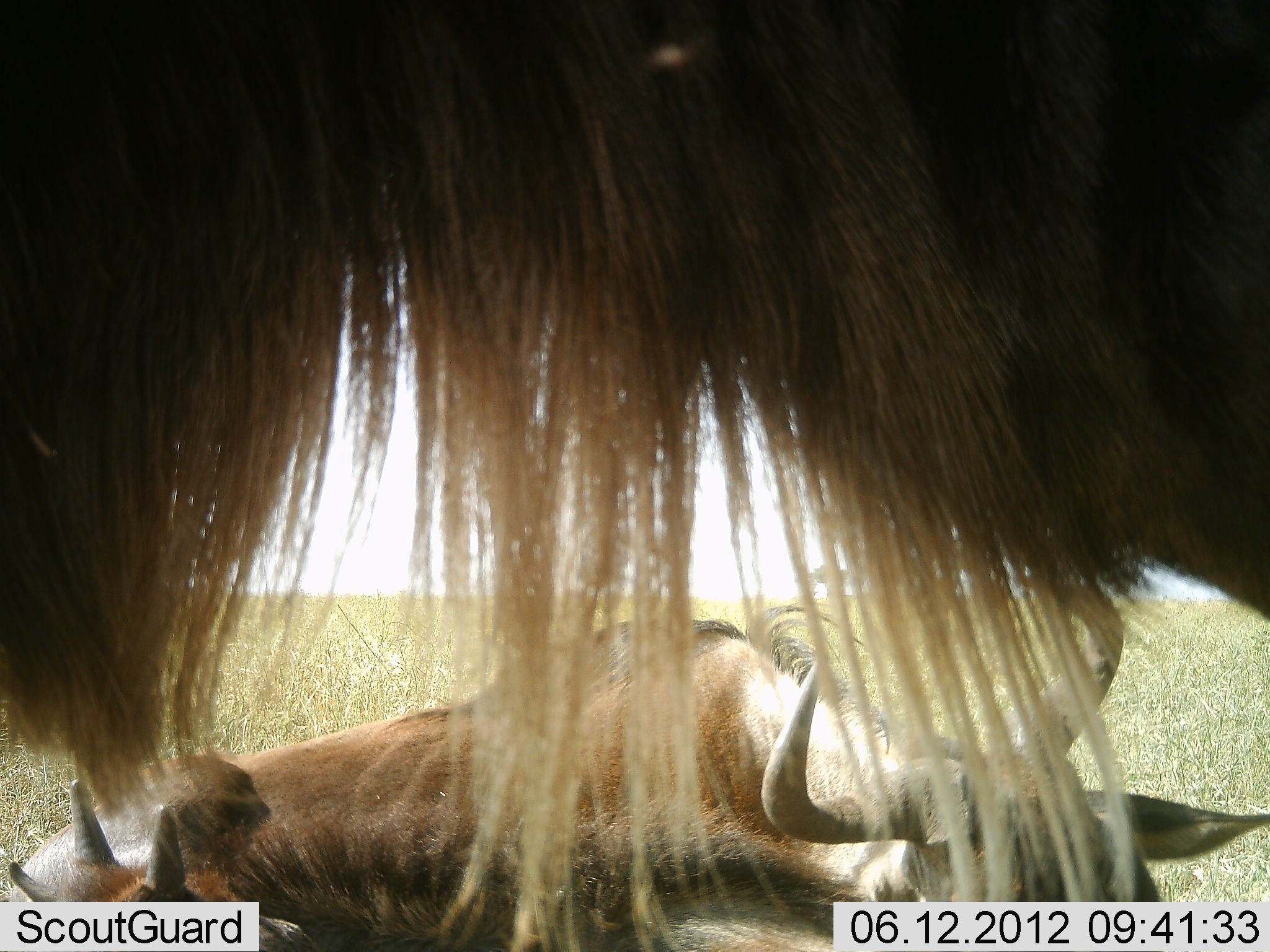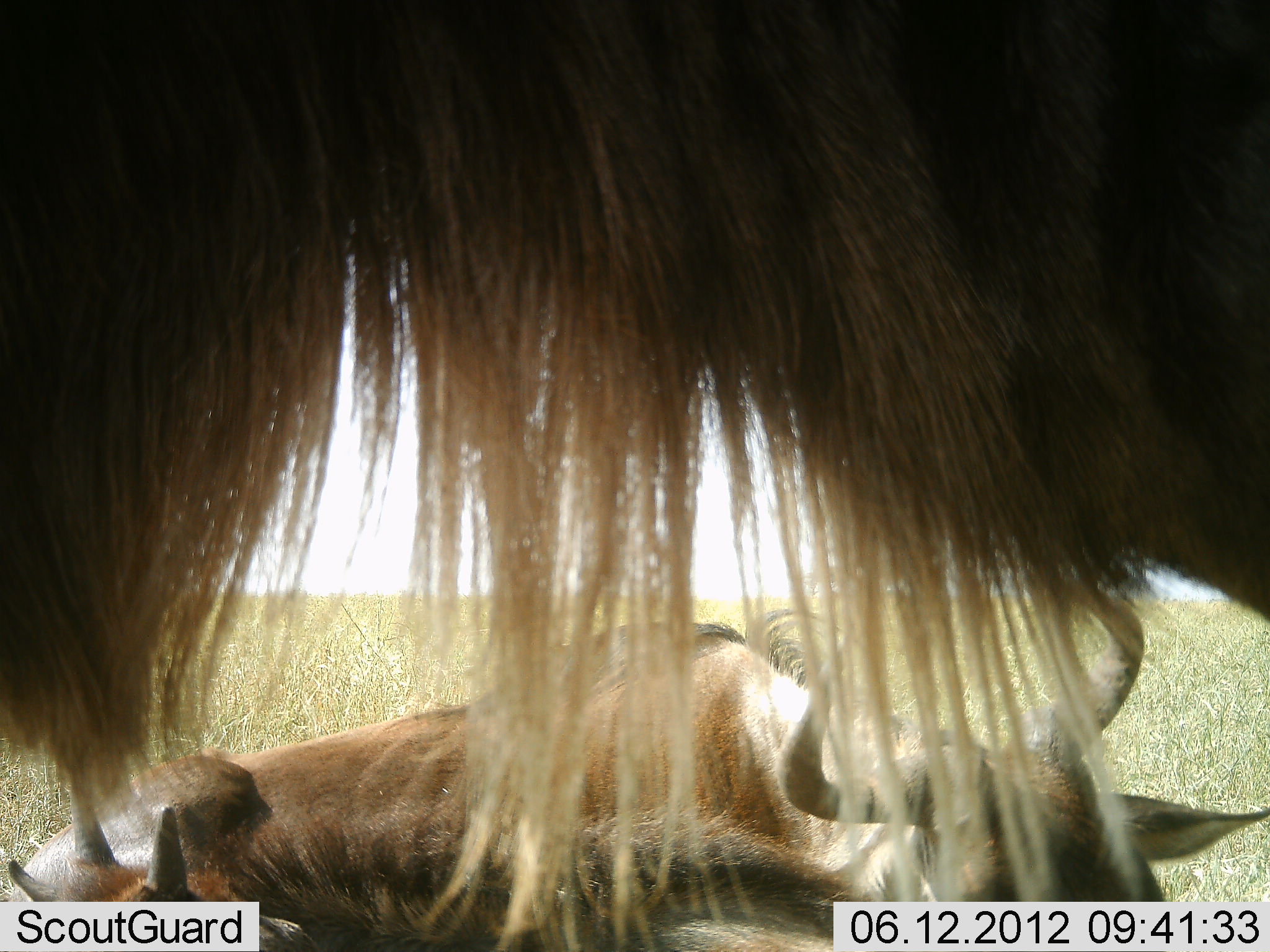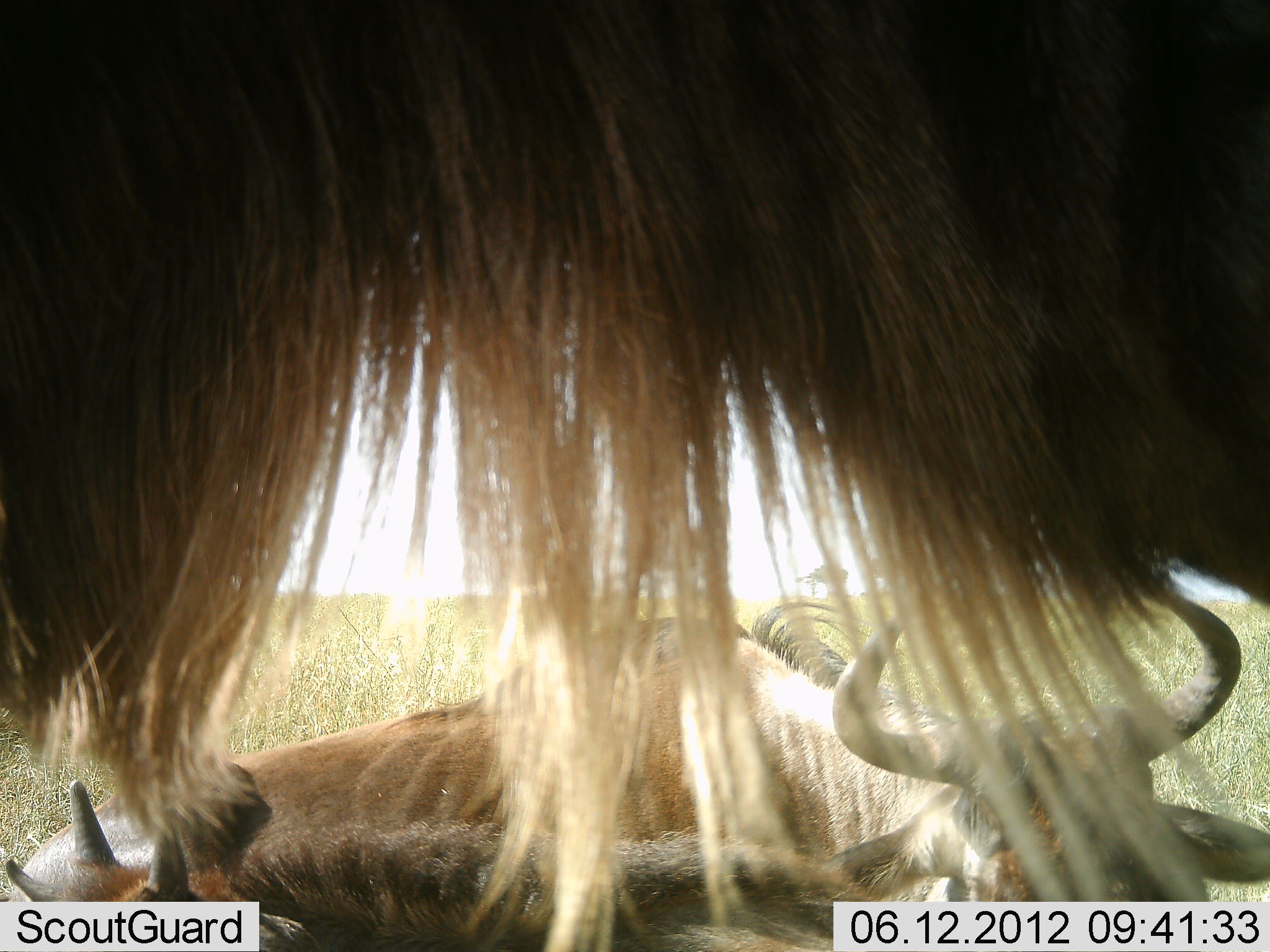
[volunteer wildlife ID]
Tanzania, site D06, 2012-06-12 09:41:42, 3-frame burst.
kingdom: Animalia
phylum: Chordata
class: Mammalia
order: Artiodactyla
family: Bovidae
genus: Connochaetes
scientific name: Connochaetes taurinus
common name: blue wildebeest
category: wildebeest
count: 3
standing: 70%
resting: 80%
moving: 0%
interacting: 0%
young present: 20%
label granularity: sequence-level